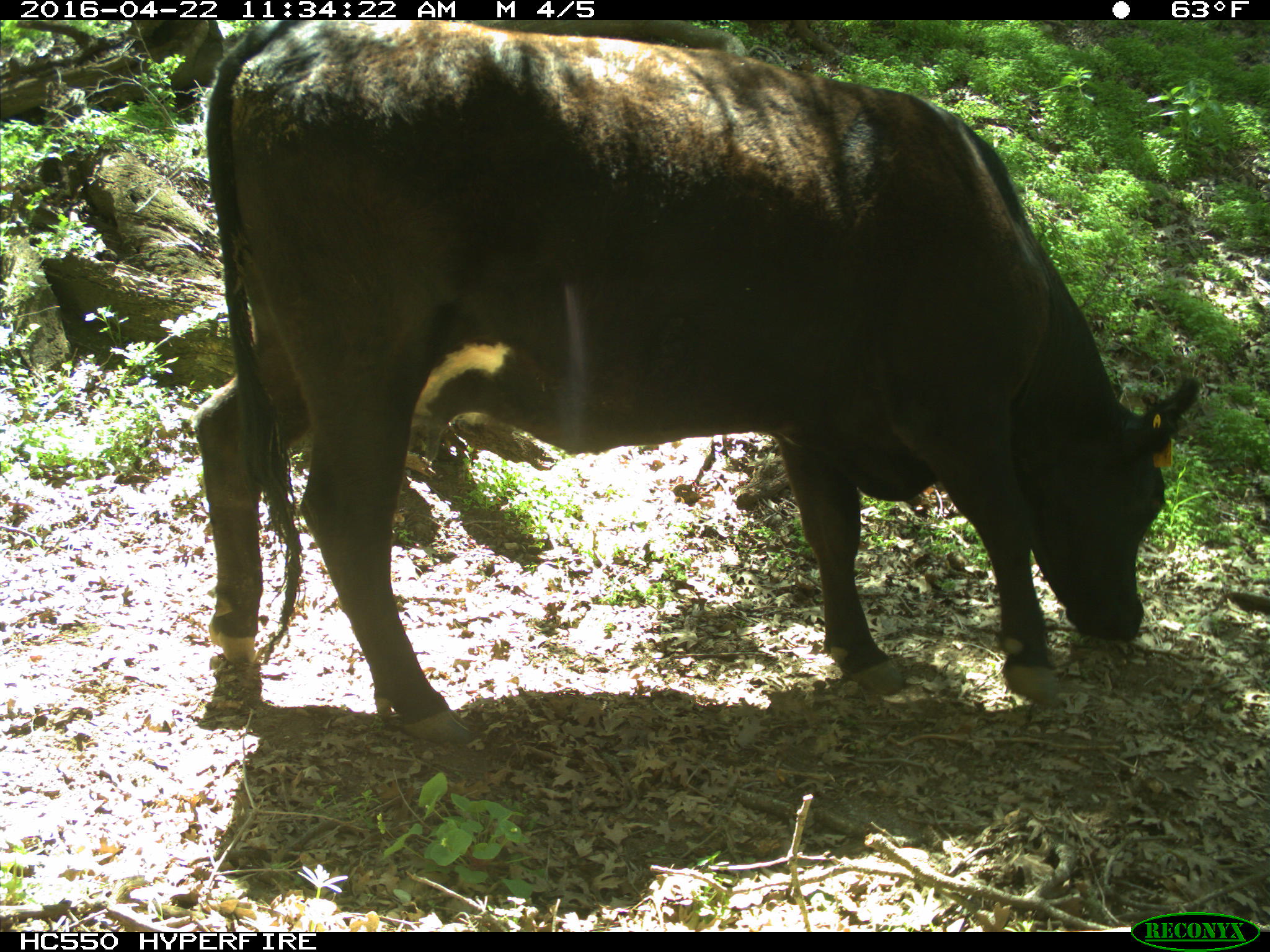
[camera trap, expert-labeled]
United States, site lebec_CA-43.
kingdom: Animalia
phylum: Chordata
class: Mammalia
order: Artiodactyla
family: Bovidae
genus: Bos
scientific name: Bos taurus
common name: domestic cow